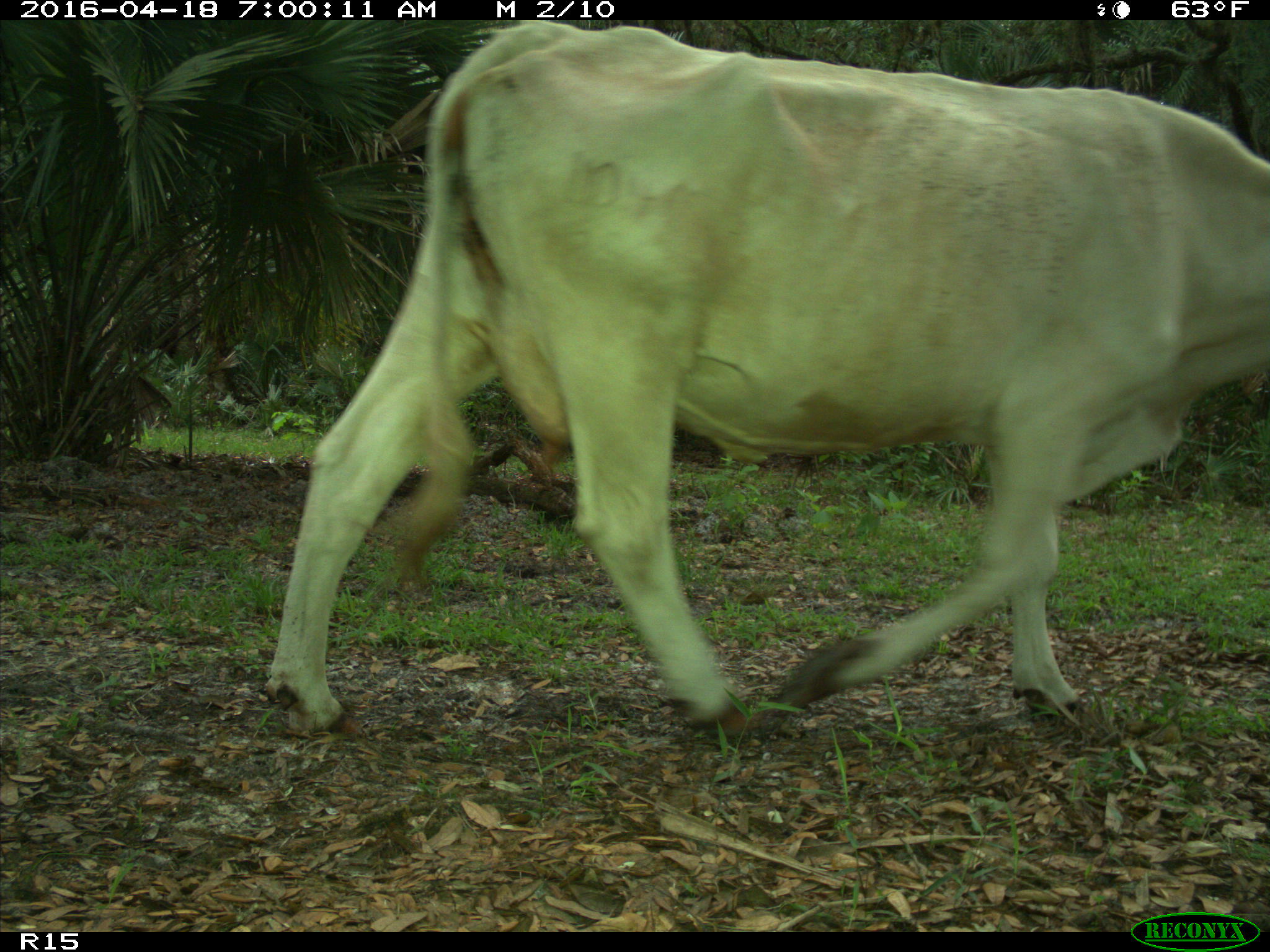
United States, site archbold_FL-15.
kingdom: Animalia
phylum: Chordata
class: Mammalia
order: Artiodactyla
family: Bovidae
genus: Bos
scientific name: Bos taurus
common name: domestic cow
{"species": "Bos taurus (domestic cow)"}